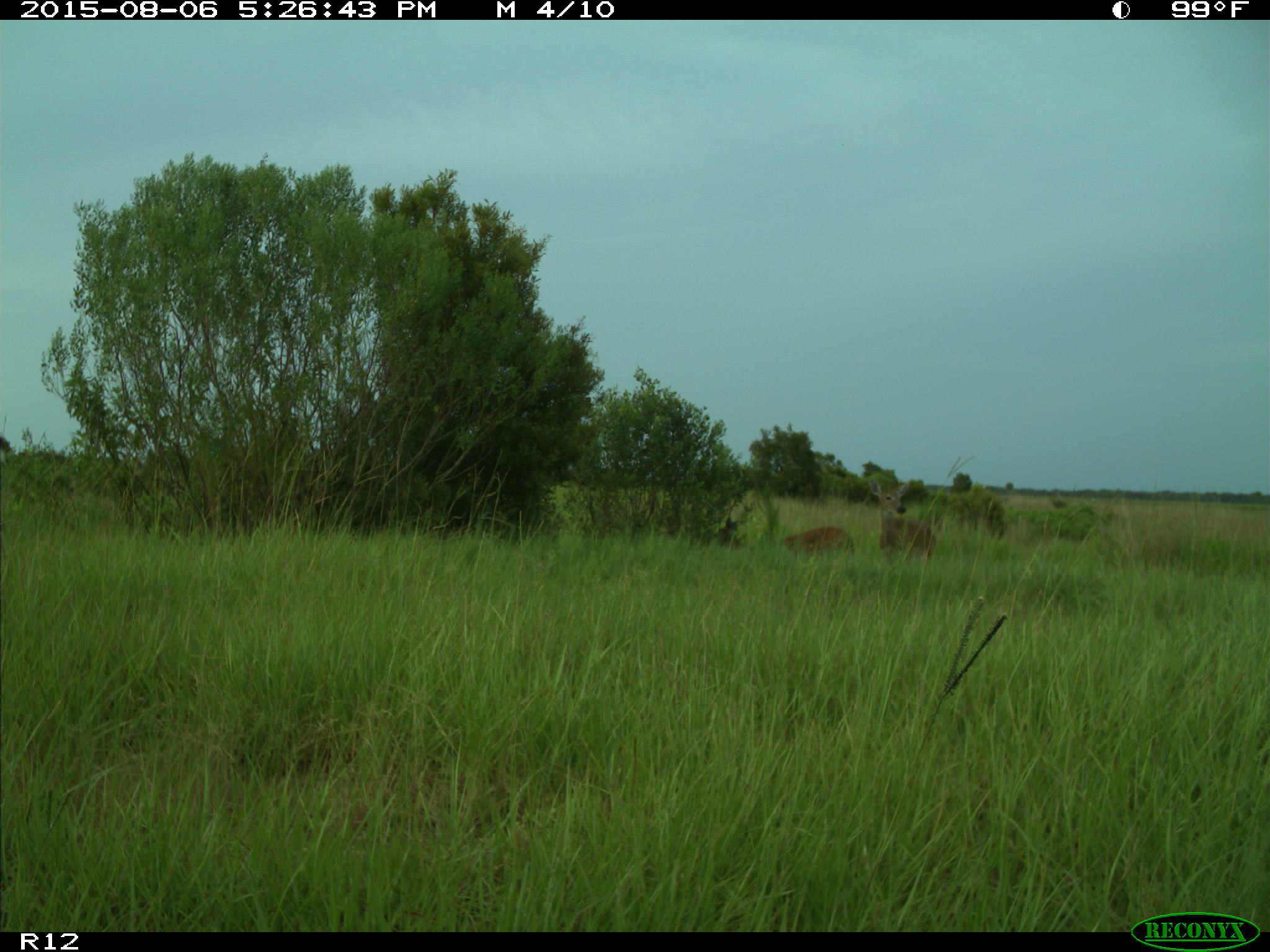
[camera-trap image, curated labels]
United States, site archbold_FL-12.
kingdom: Animalia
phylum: Chordata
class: Mammalia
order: Artiodactyla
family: Cervidae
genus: Odocoileus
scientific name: Odocoileus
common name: deer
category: unidentified deer